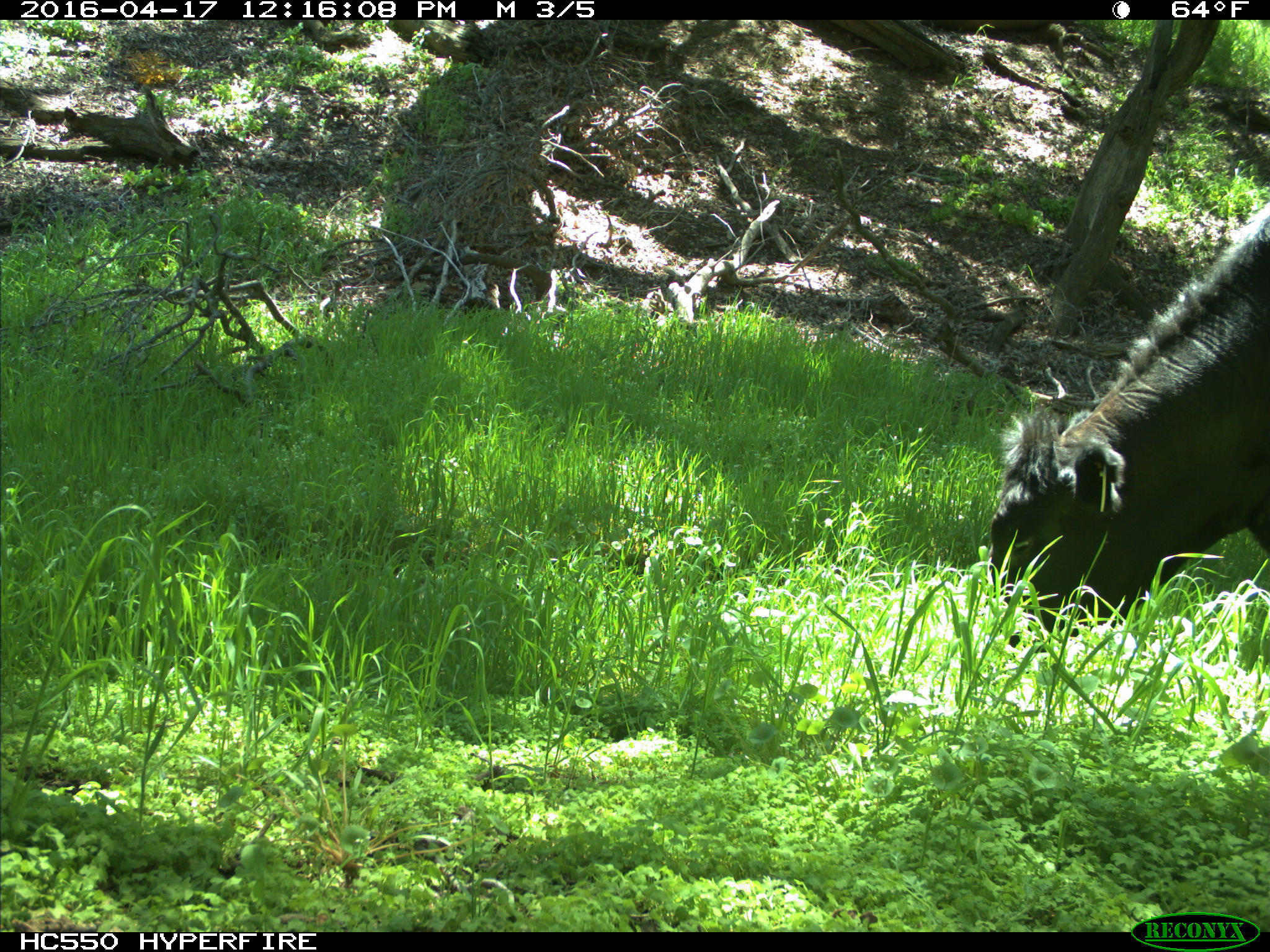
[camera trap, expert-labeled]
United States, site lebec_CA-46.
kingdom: Animalia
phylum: Chordata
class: Mammalia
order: Artiodactyla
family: Bovidae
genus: Bos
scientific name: Bos taurus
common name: domestic cow